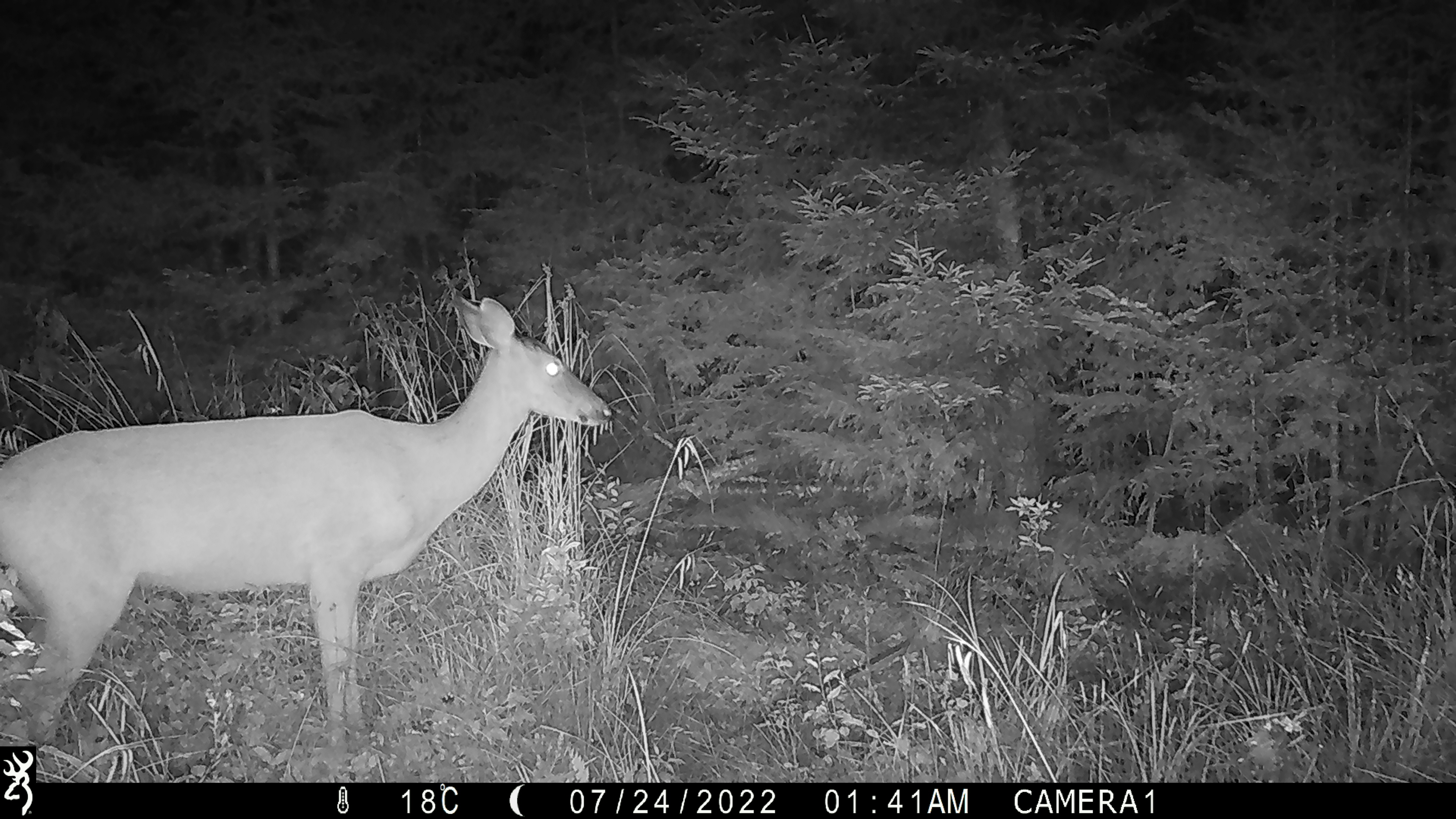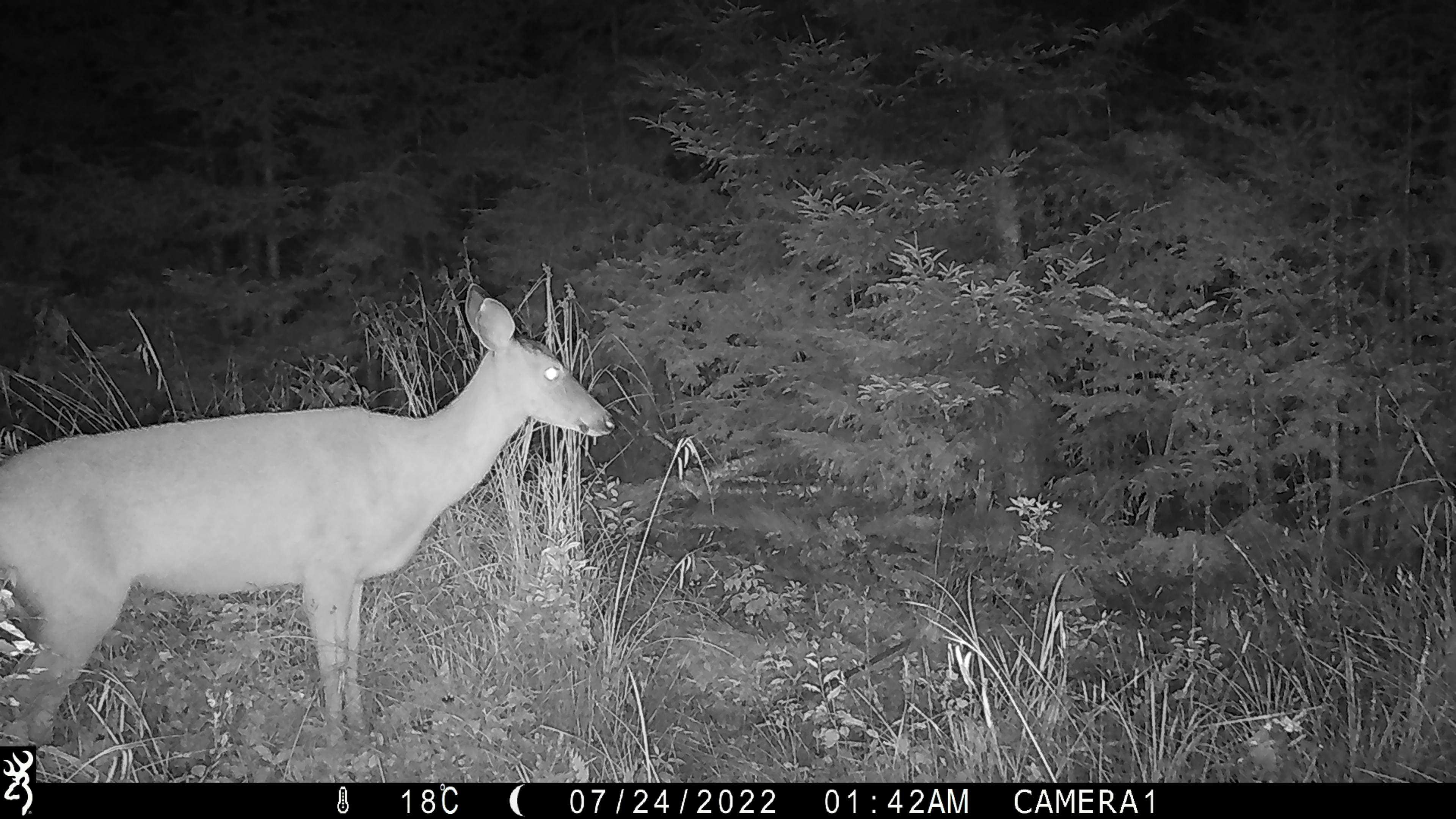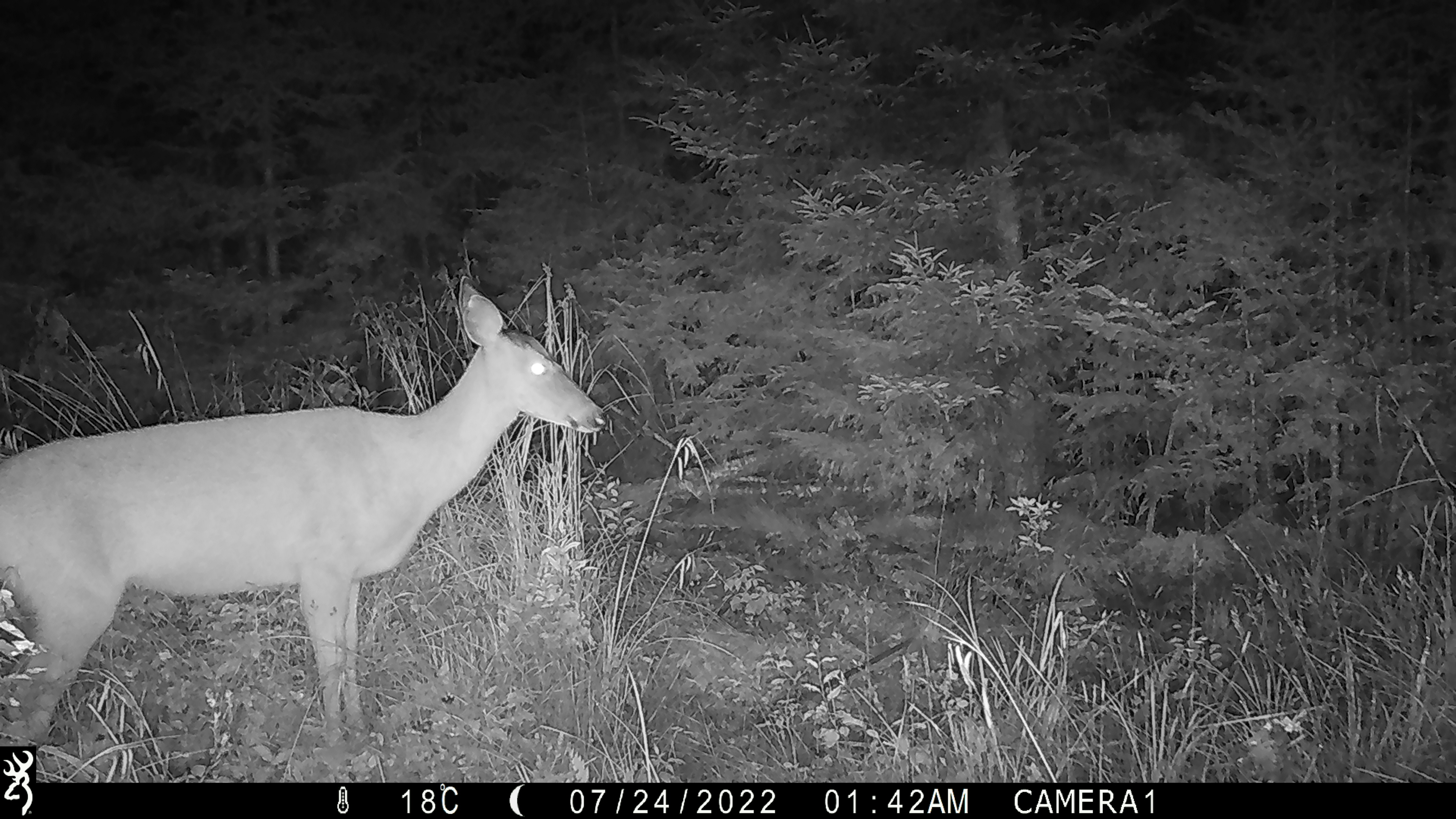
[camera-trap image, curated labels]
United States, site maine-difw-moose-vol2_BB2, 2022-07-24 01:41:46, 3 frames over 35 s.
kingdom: Animalia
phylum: Chordata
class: Mammalia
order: Artiodactyla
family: Cervidae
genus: Odocoileus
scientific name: Odocoileus virginianus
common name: white-tailed deer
White-tailed deer (Odocoileus virginianus).